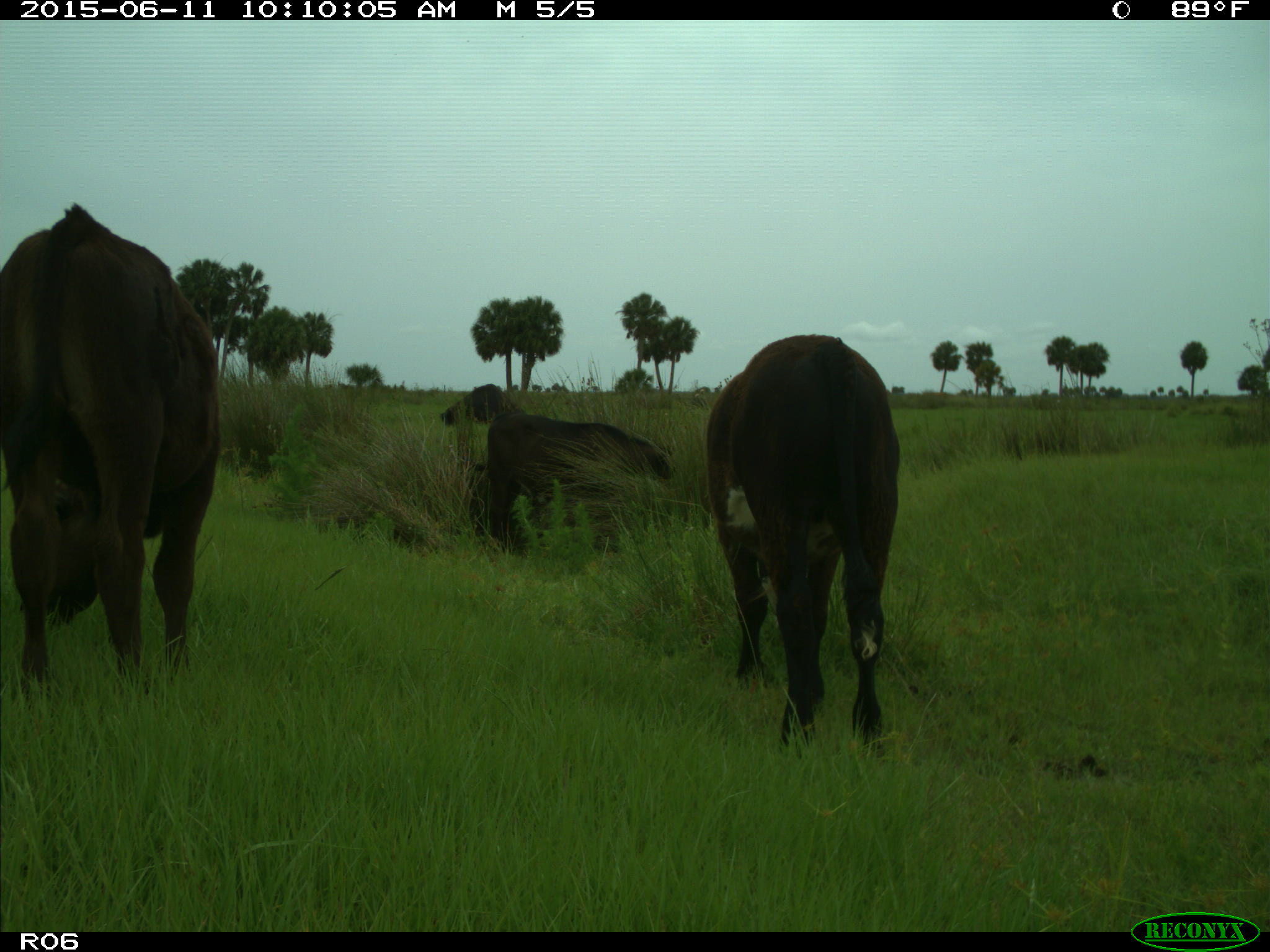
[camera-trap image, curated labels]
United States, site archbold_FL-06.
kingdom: Animalia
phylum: Chordata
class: Mammalia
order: Artiodactyla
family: Bovidae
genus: Bos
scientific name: Bos taurus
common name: domestic cow